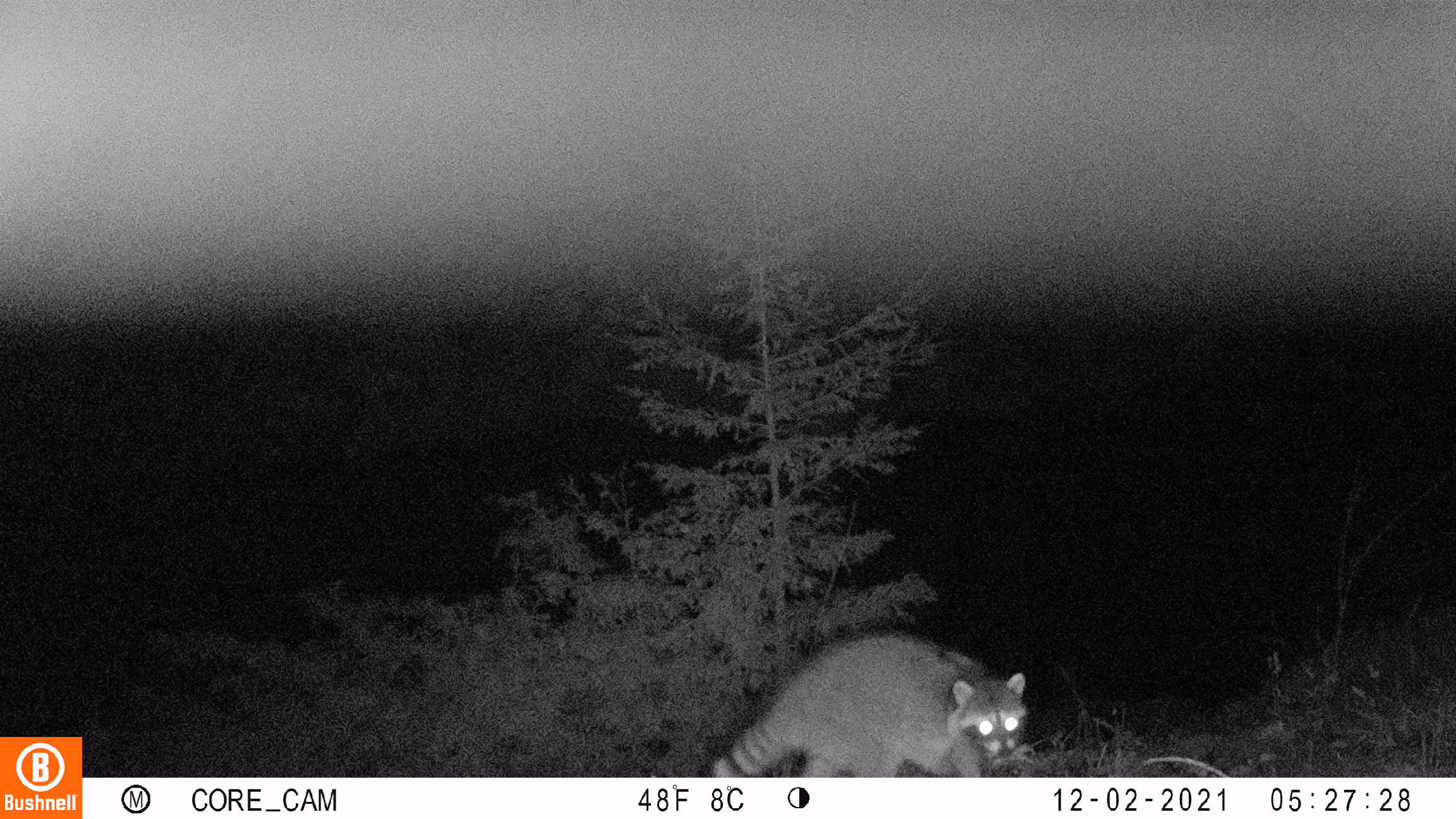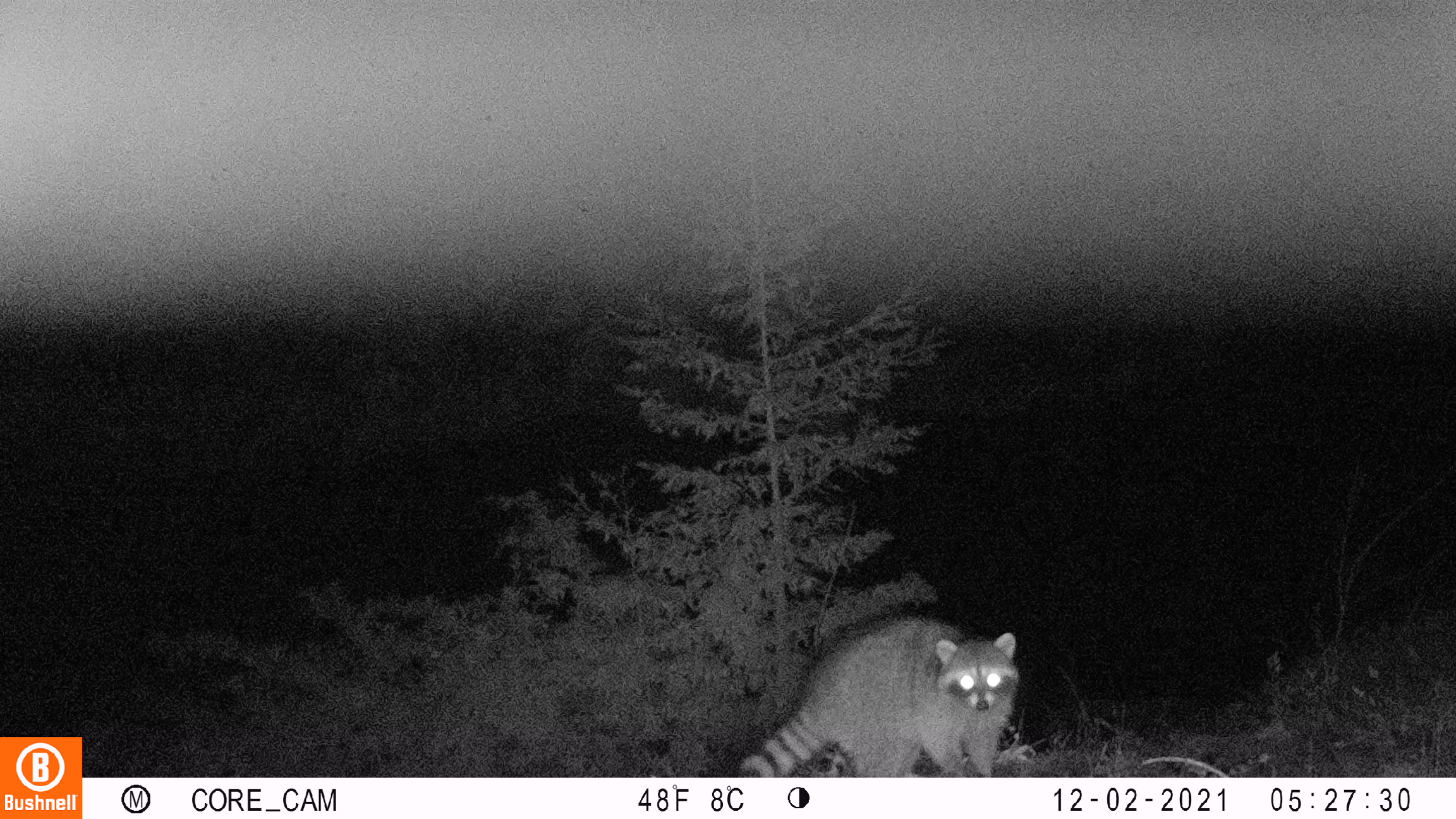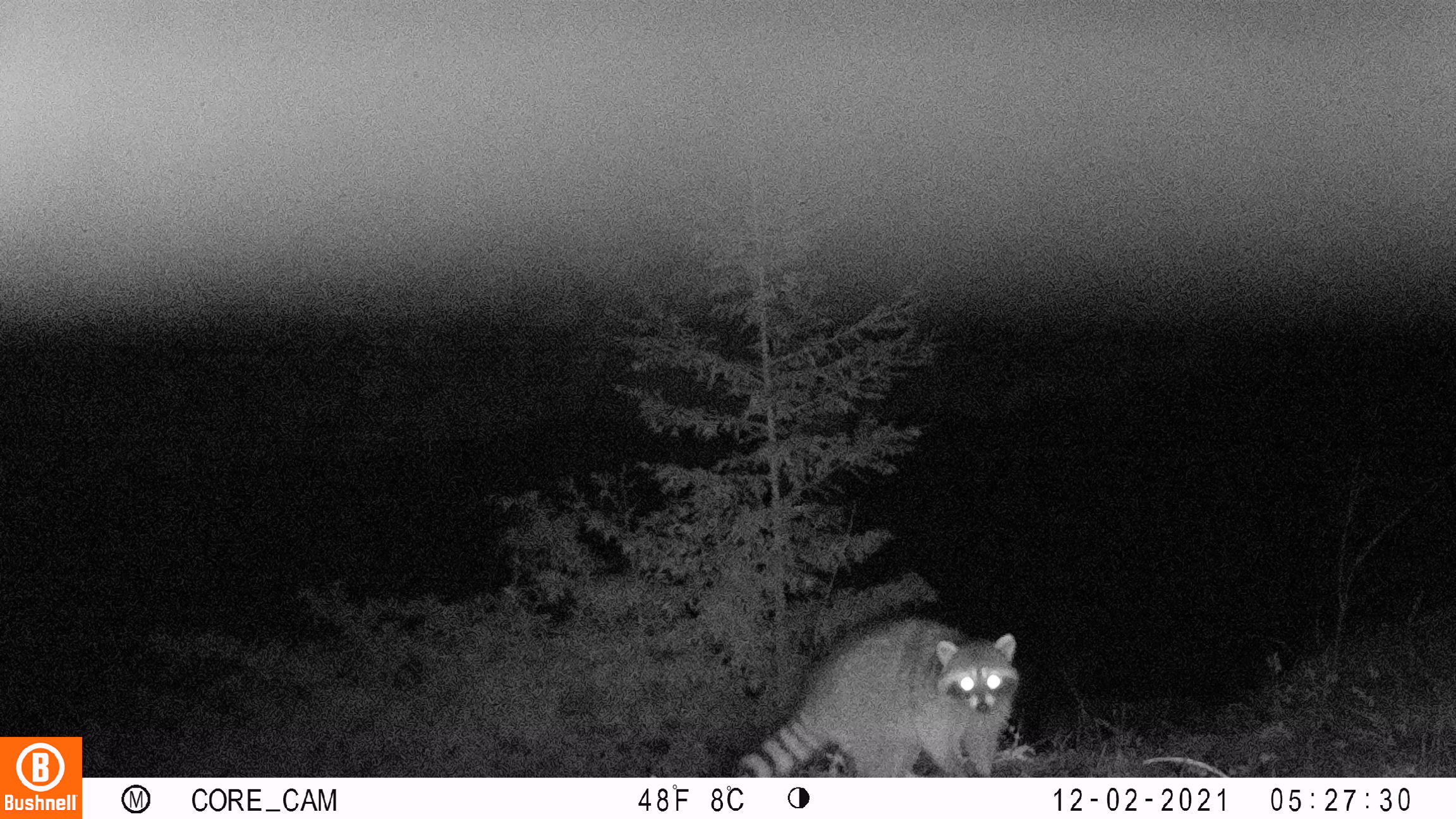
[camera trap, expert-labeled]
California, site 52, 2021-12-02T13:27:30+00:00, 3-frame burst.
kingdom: Animalia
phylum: Chordata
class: Mammalia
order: Carnivora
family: Procyonidae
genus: Procyon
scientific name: Procyon lotor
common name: raccoon